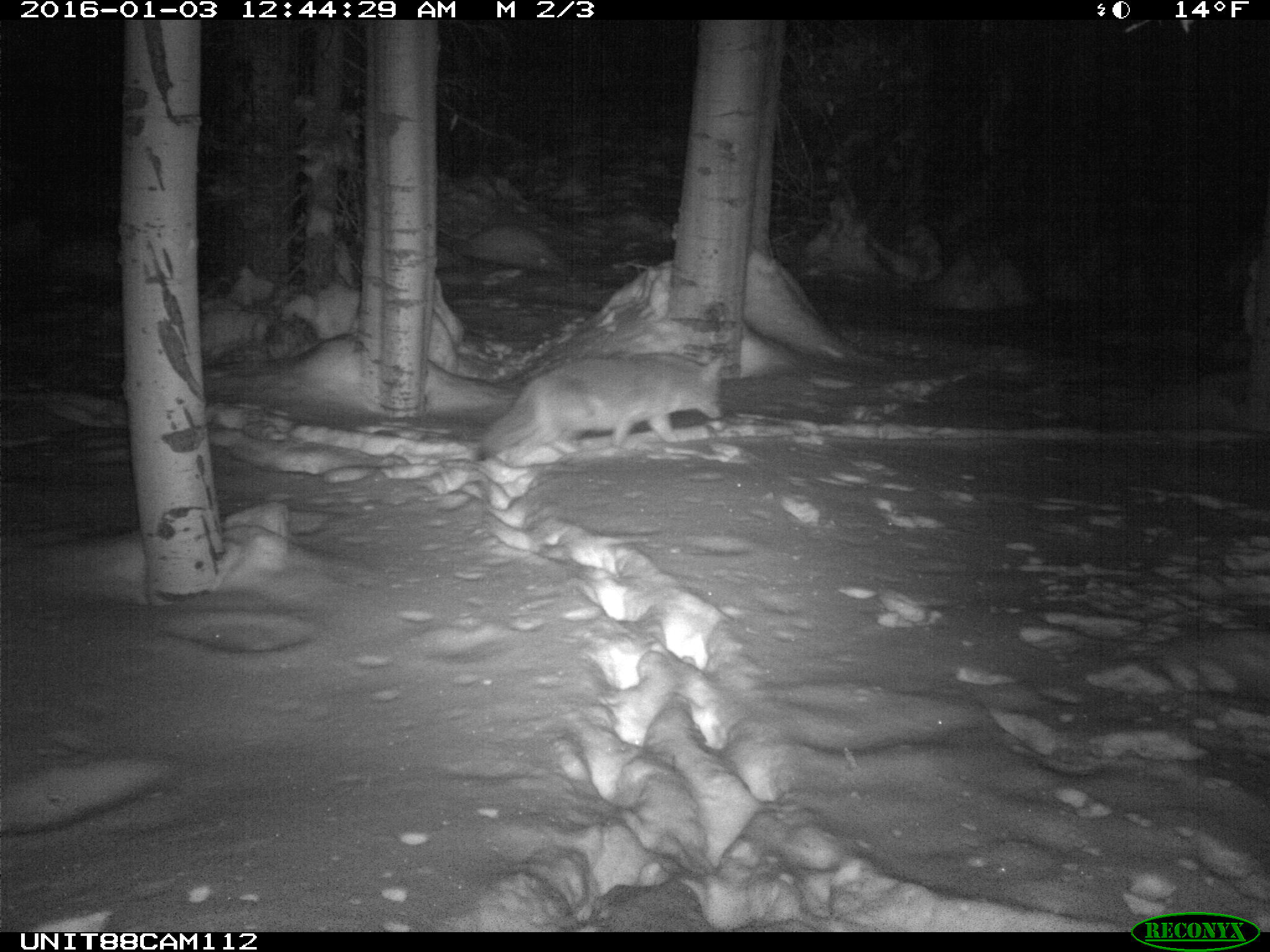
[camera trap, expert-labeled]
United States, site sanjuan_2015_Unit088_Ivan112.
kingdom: Animalia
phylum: Chordata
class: Mammalia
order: Carnivora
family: Canidae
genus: Canis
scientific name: Canis latrans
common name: coyote